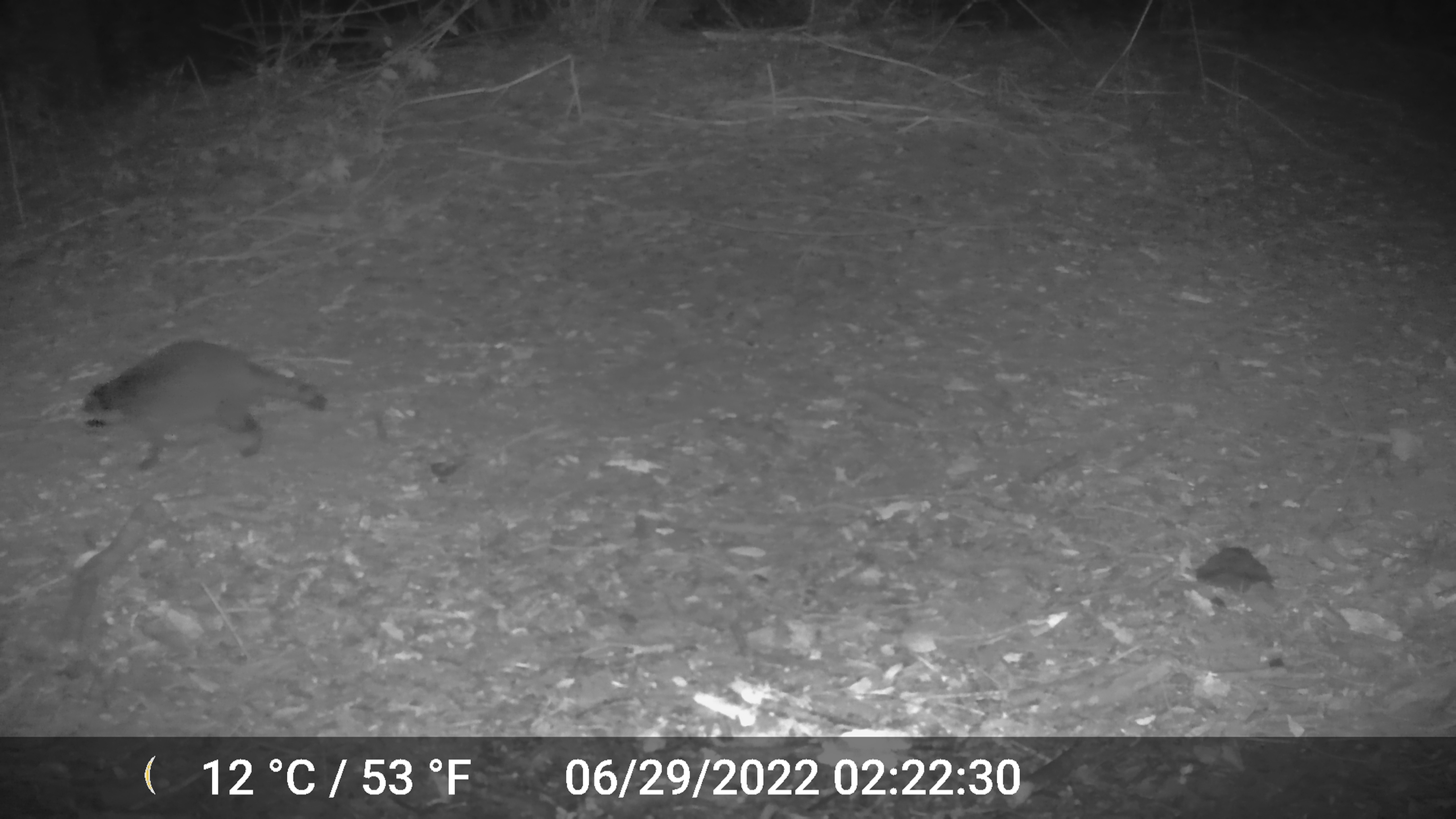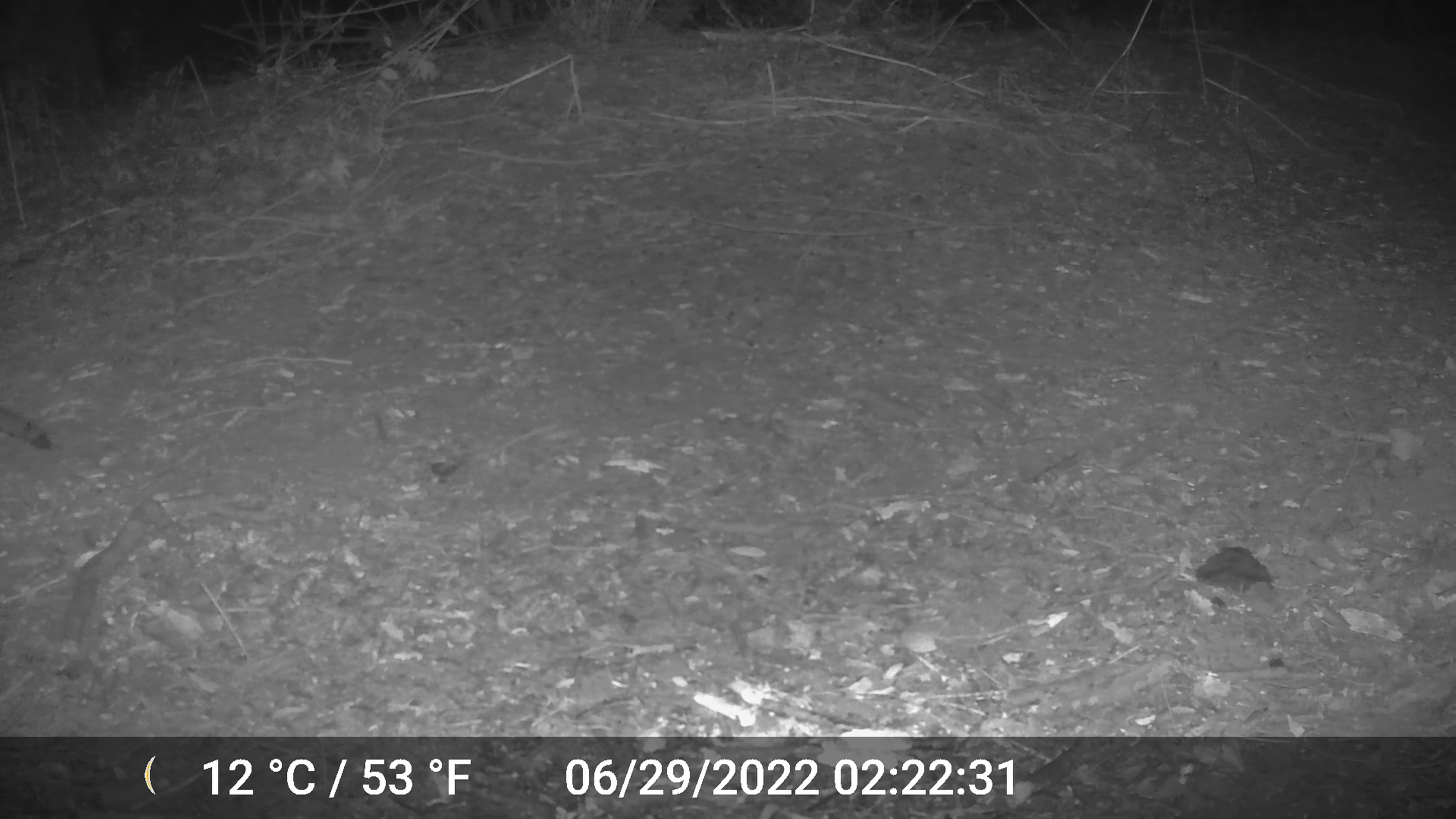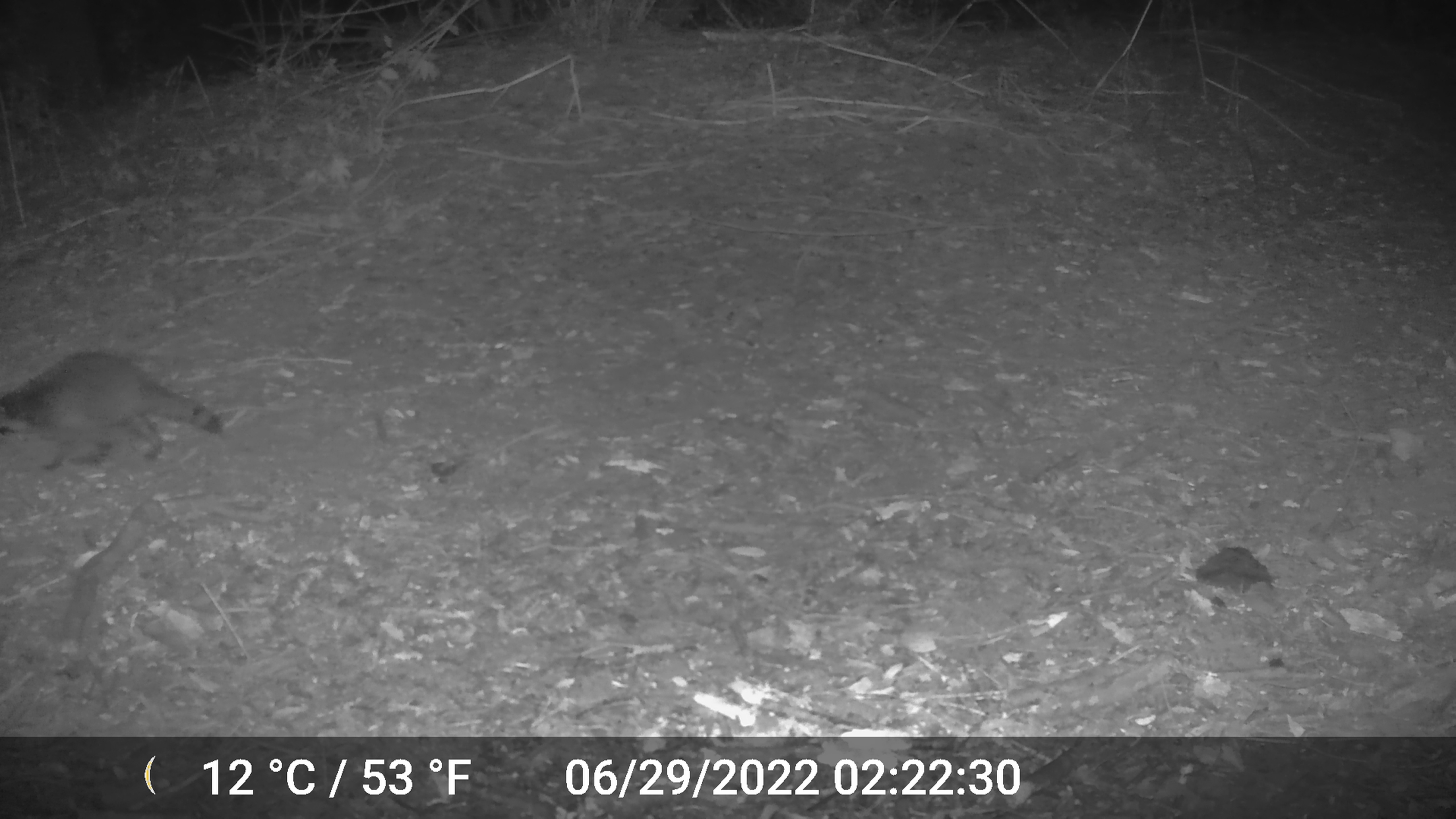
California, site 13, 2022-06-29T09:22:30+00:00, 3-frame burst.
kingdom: Animalia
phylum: Chordata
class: Mammalia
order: Carnivora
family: Procyonidae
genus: Procyon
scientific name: Procyon lotor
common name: raccoon